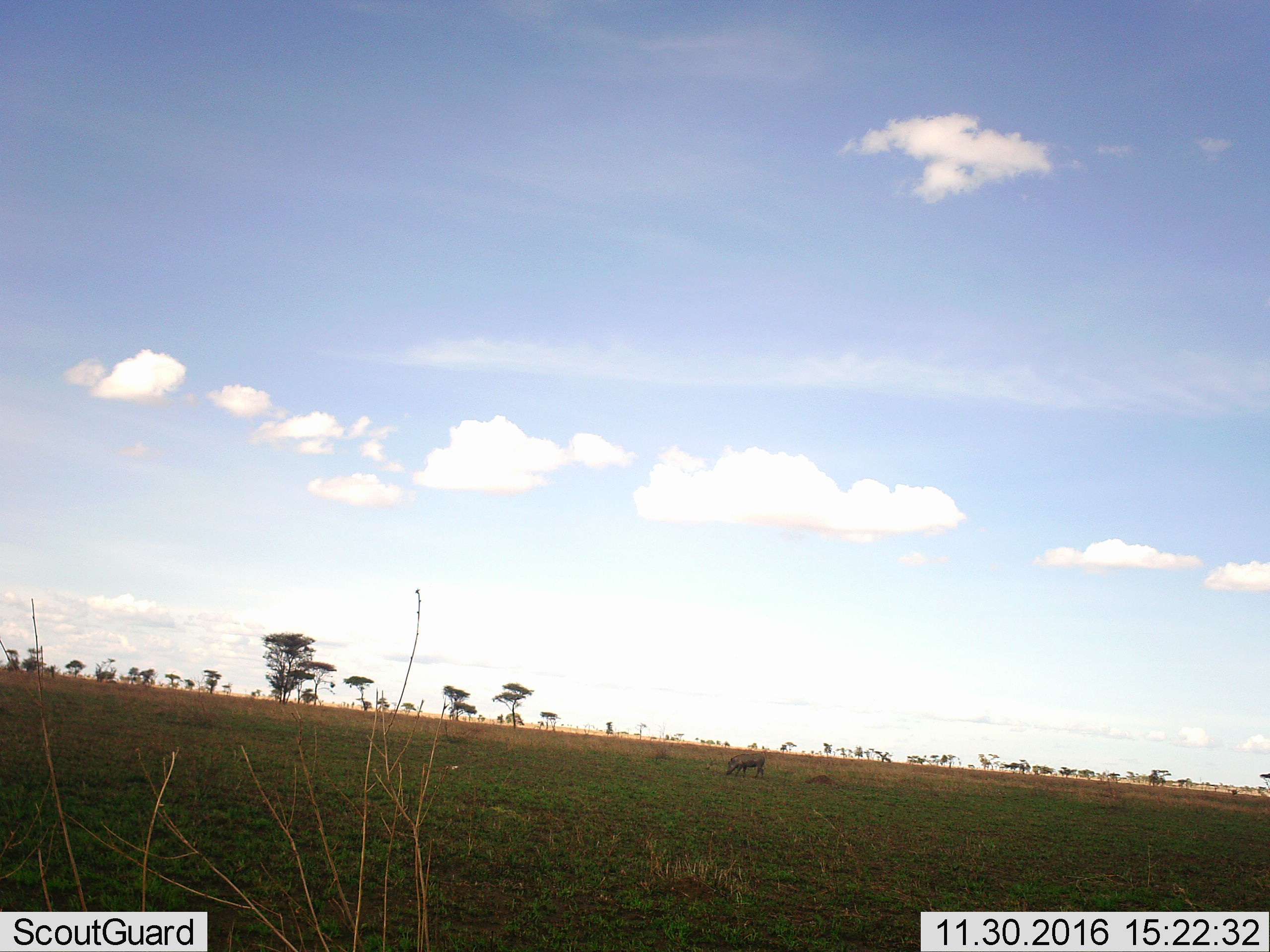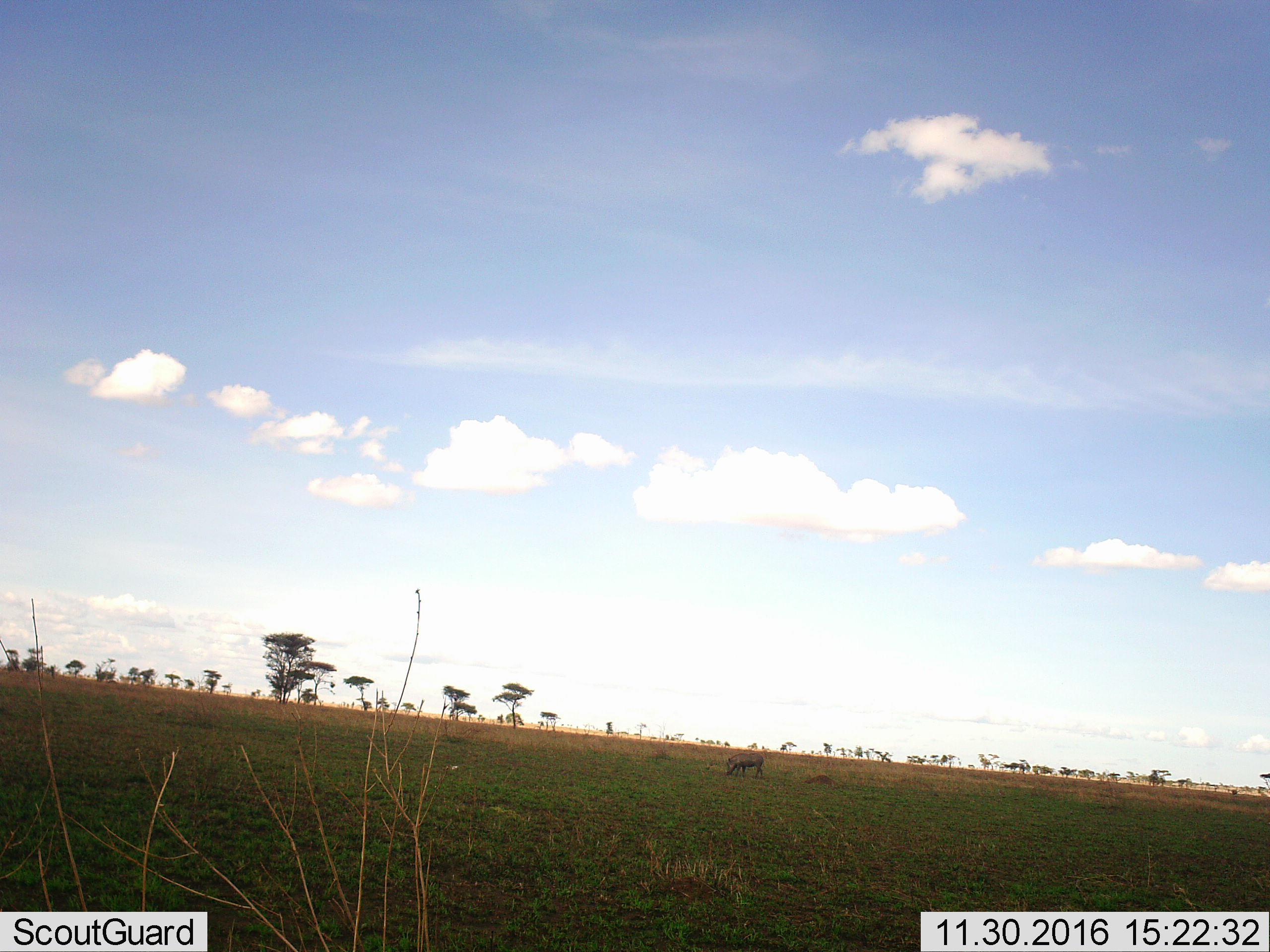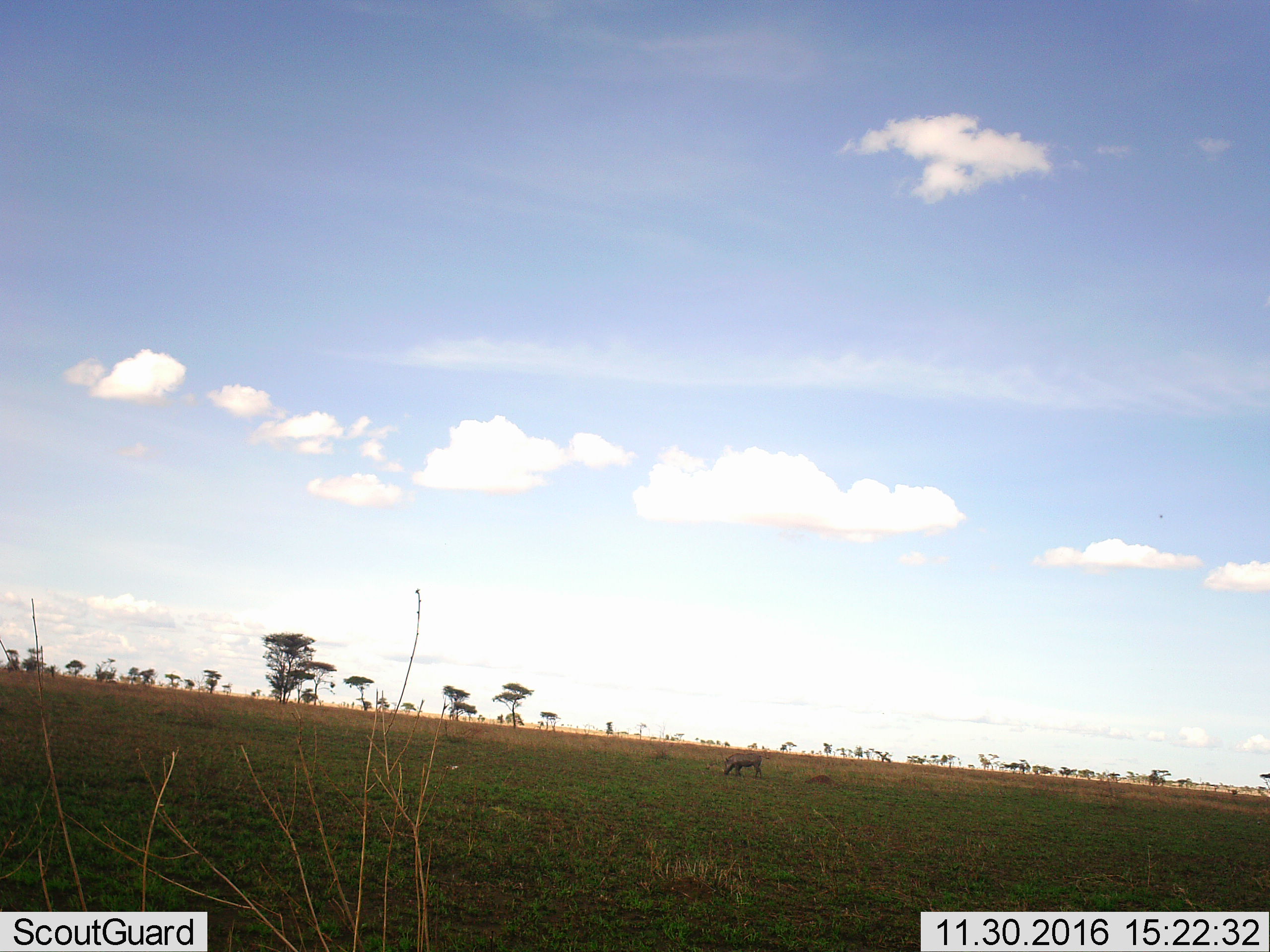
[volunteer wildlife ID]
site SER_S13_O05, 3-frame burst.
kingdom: Animalia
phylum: Chordata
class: Mammalia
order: Artiodactyla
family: Suidae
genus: Phacochoerus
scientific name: Phacochoerus africanus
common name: warthog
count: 1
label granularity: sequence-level